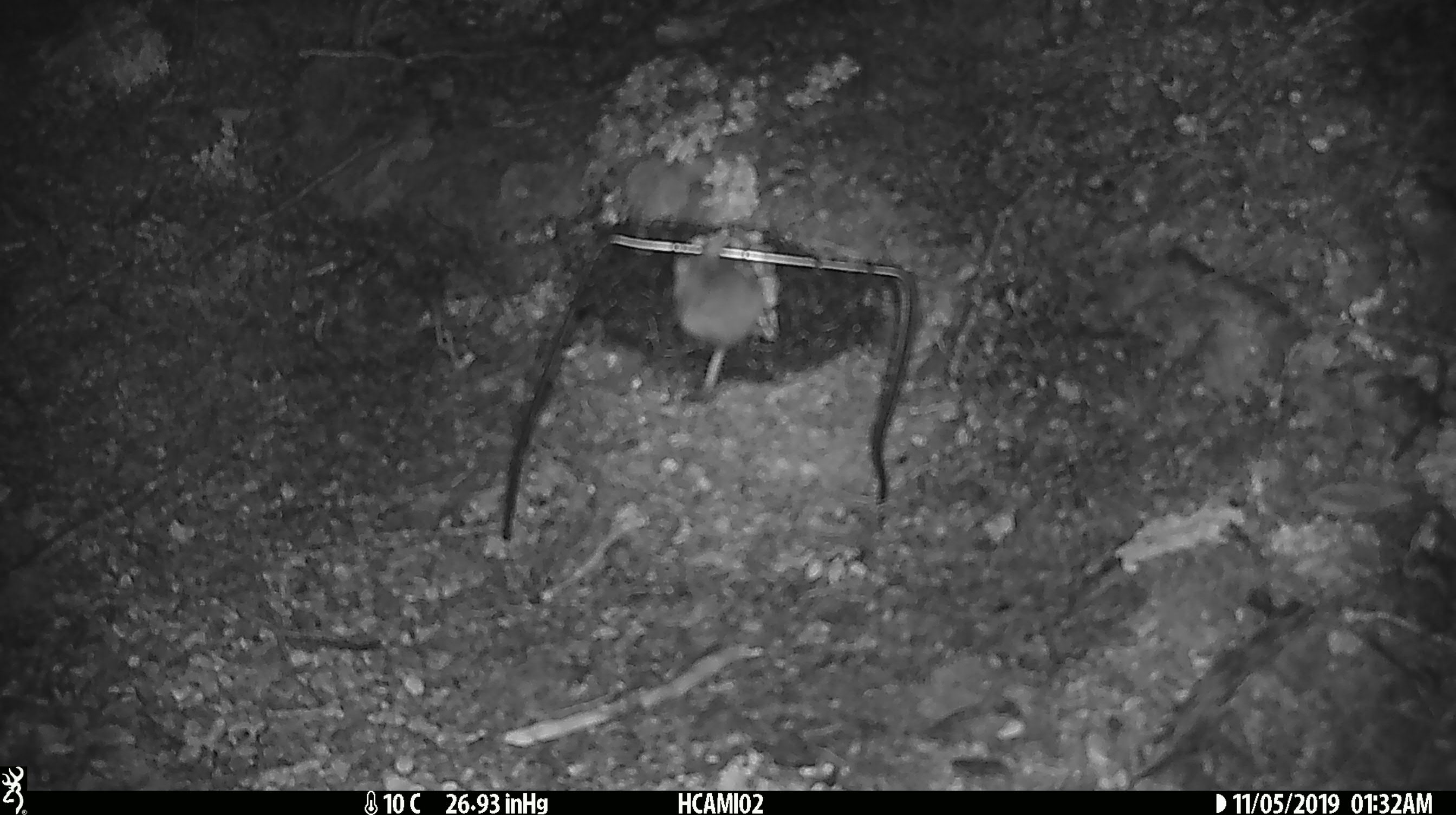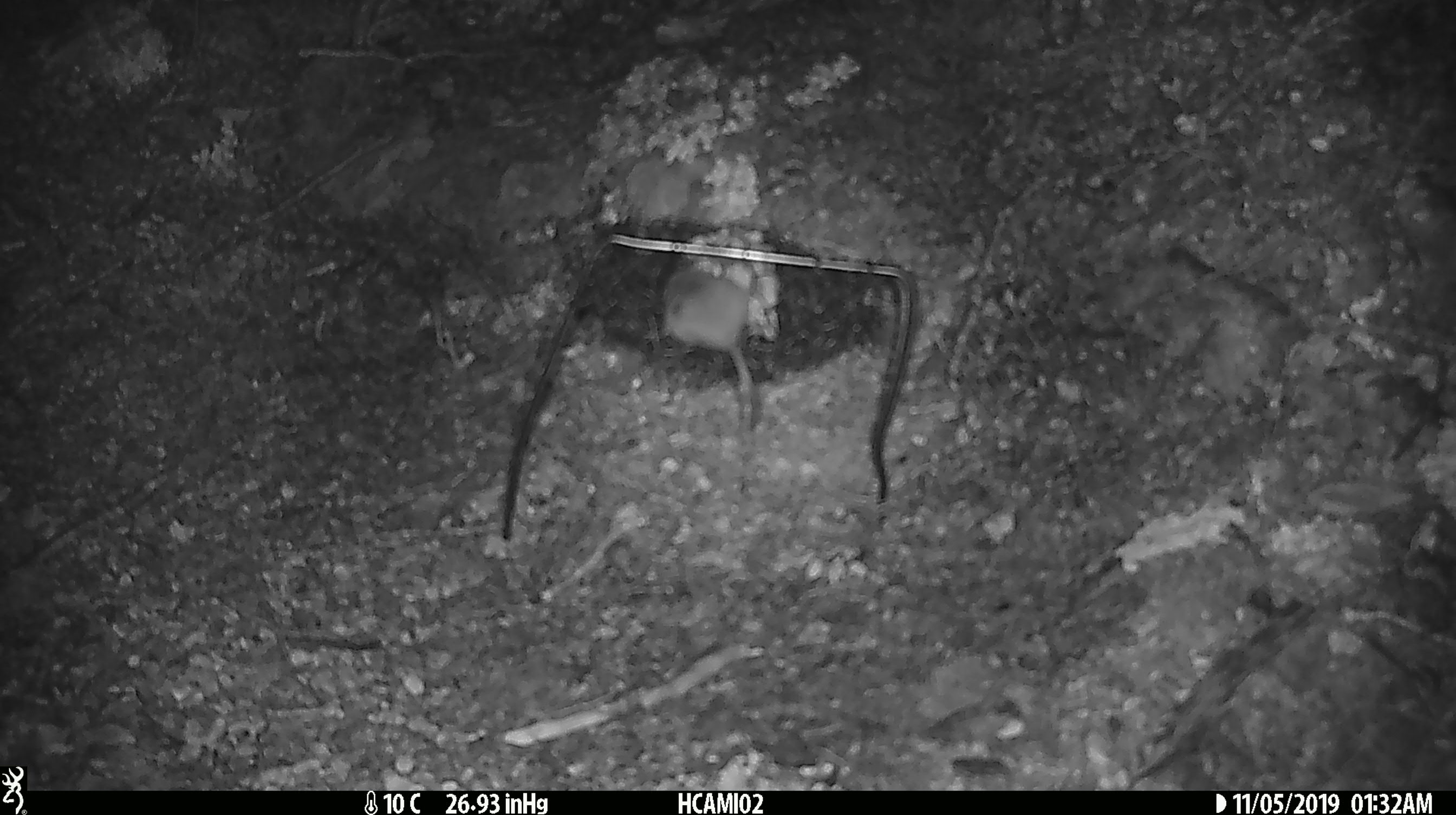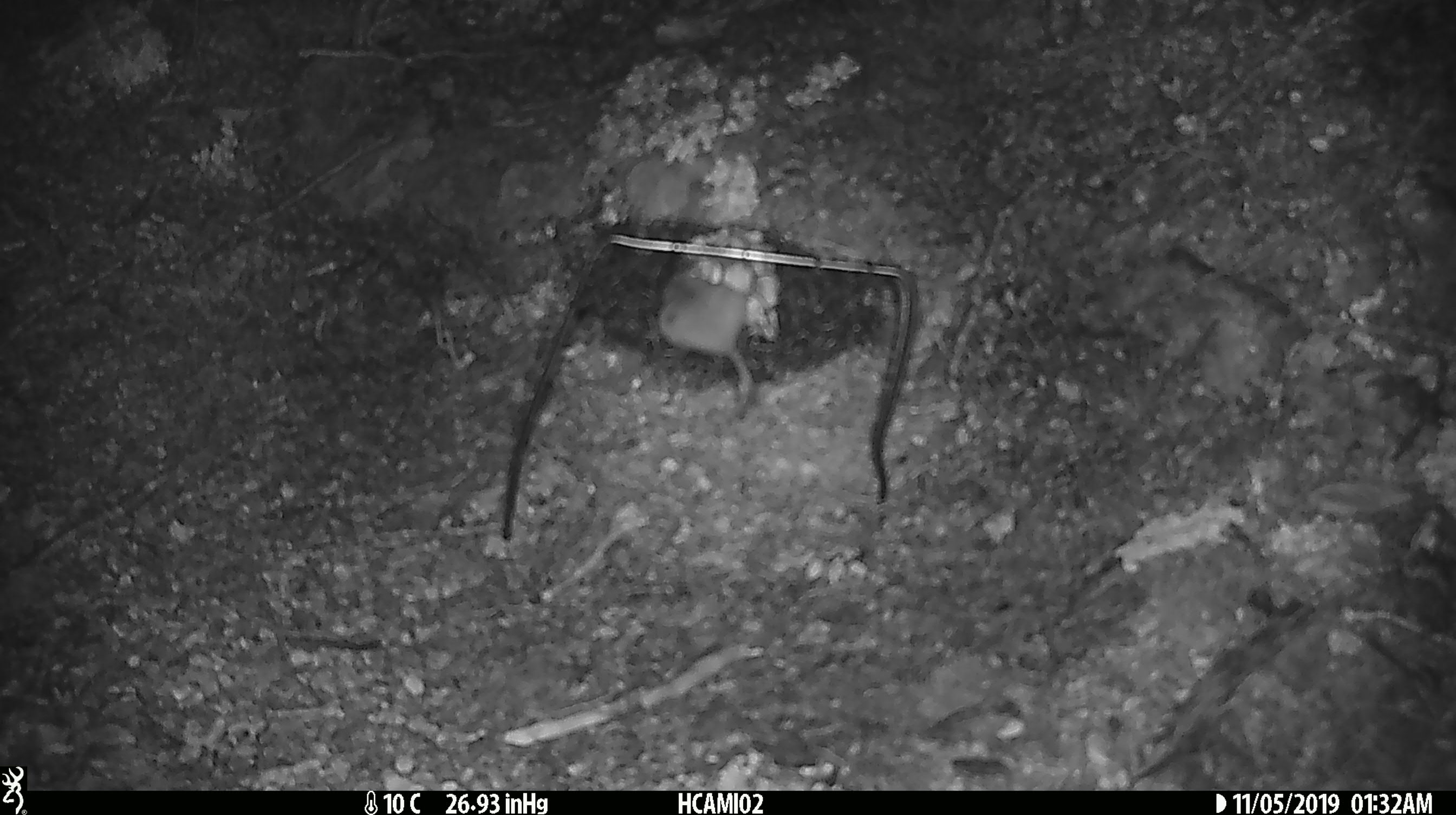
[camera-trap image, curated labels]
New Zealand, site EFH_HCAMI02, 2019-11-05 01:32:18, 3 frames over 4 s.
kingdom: Animalia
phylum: Chordata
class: Mammalia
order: Rodentia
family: Muridae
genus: Mus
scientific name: Mus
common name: mouse